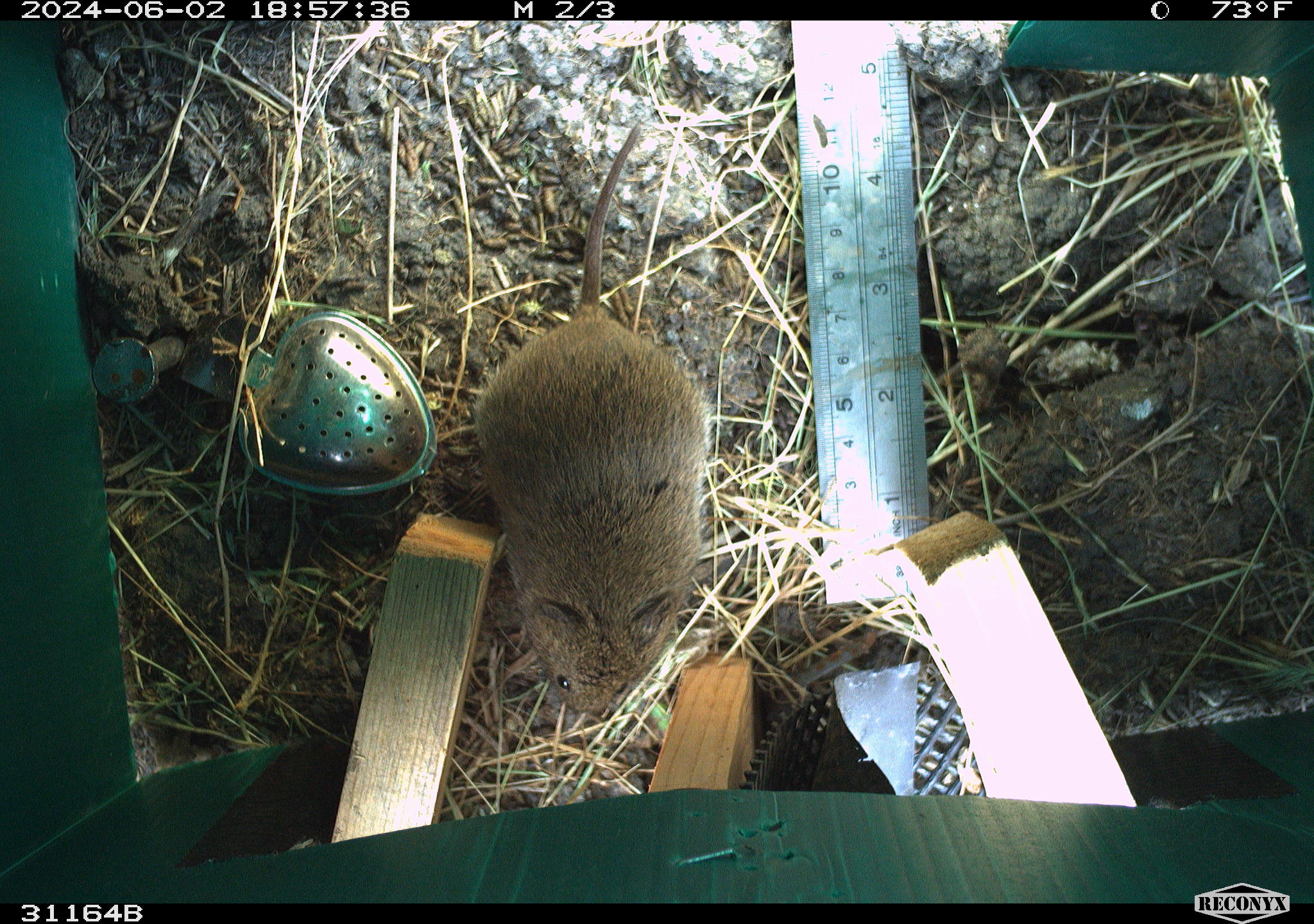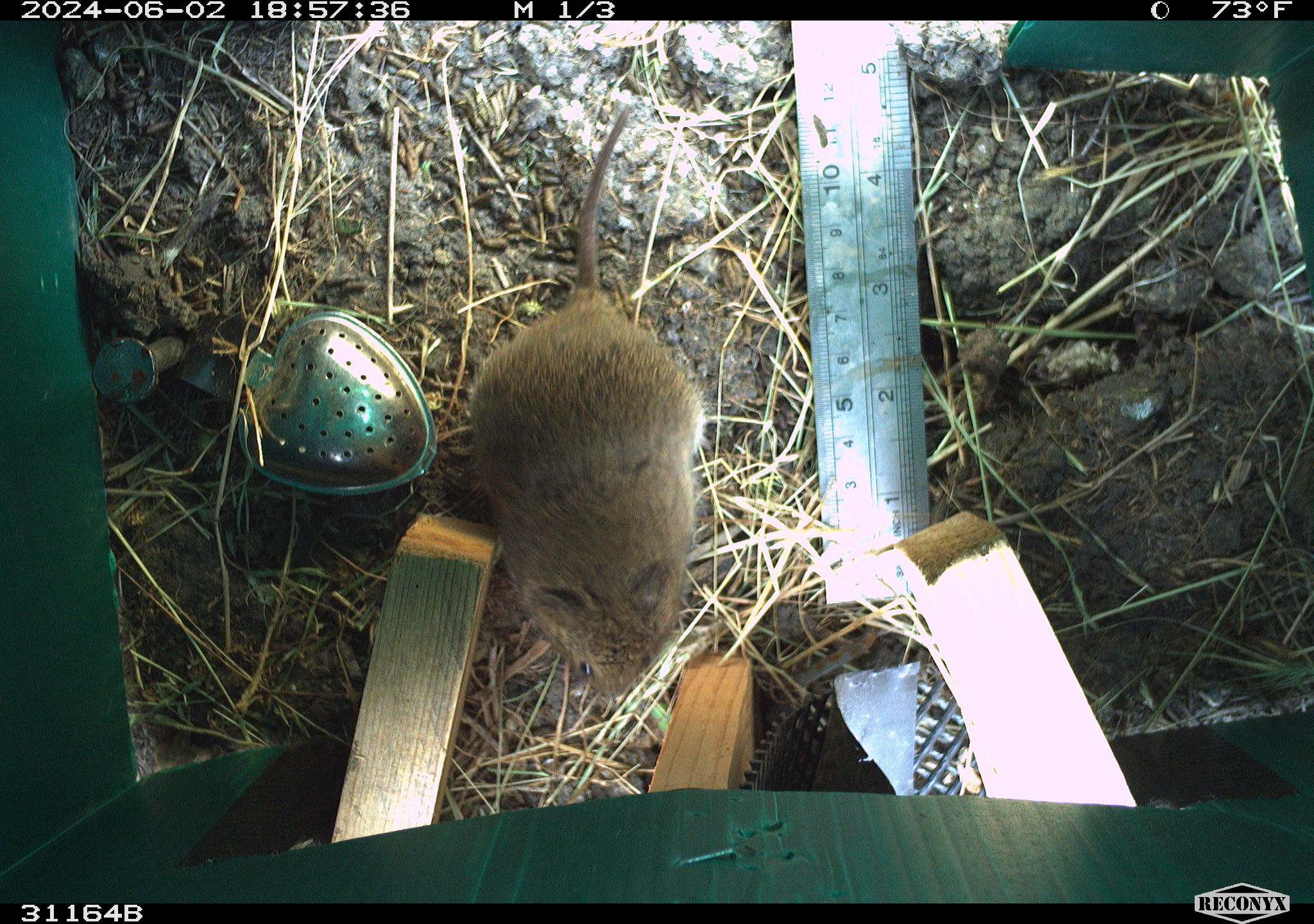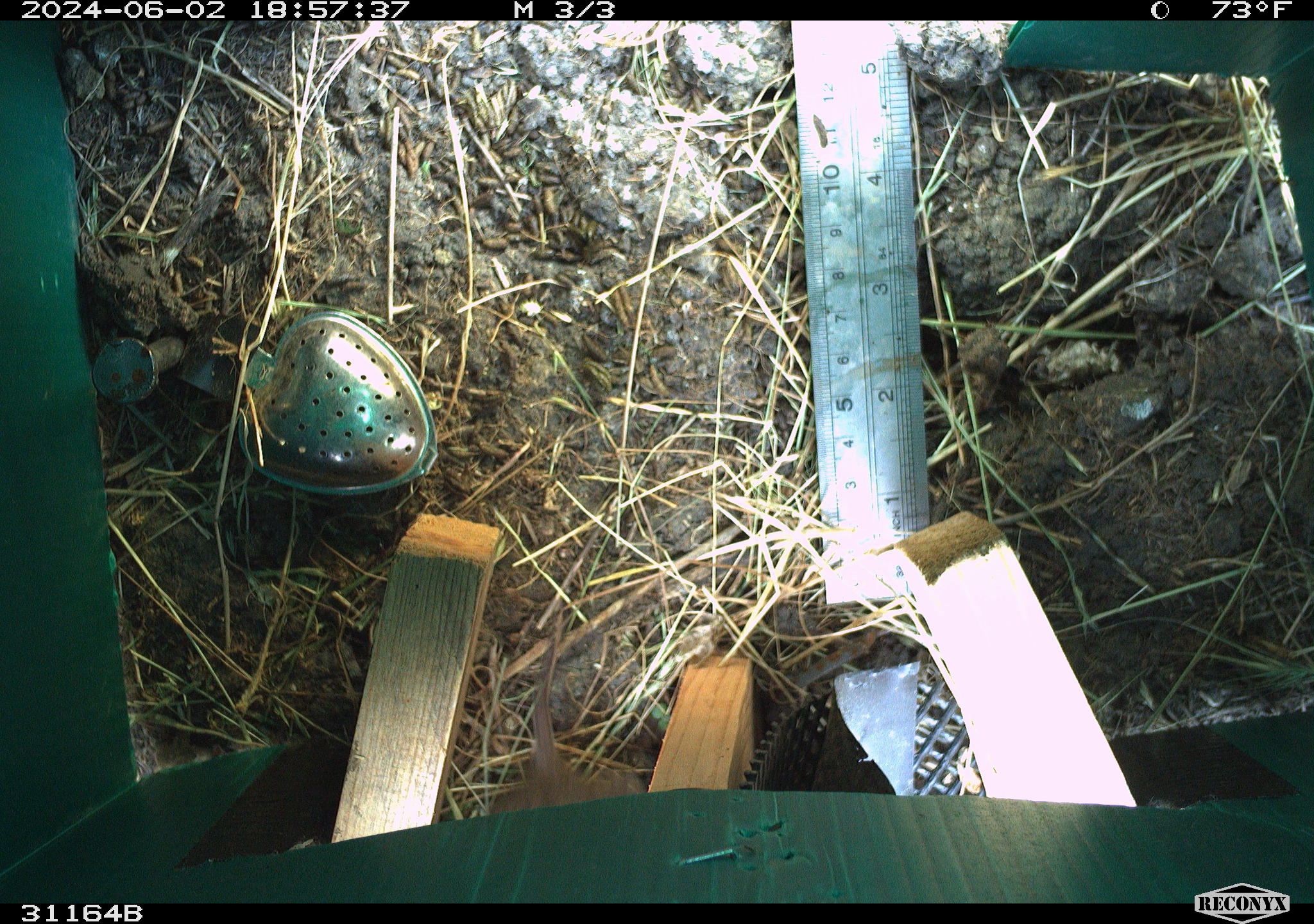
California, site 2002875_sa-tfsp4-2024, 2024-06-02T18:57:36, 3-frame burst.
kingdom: Animalia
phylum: Chordata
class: Mammalia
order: Rodentia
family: Cricetidae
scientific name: Arvicolinae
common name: voles, lemmings, and muskrats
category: arvicolinae subfamily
Arvicolinae subfamily (voles, lemmings, and muskrats) (Arvicolinae).